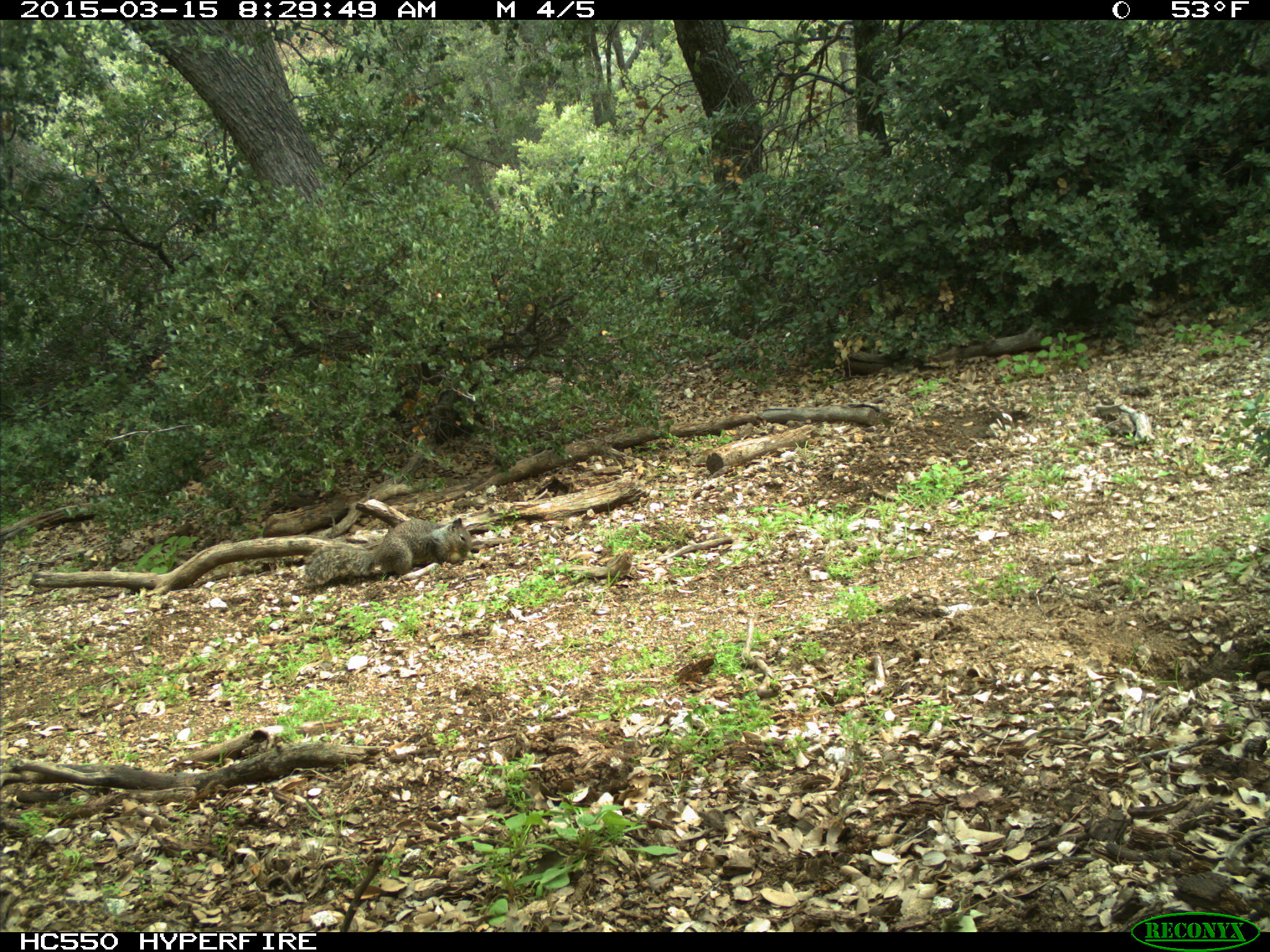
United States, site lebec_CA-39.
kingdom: Animalia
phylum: Chordata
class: Mammalia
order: Rodentia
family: Sciuridae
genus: Otospermophilus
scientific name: Otospermophilus beecheyi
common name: california ground squirrel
Otospermophilus beecheyi (california ground squirrel).